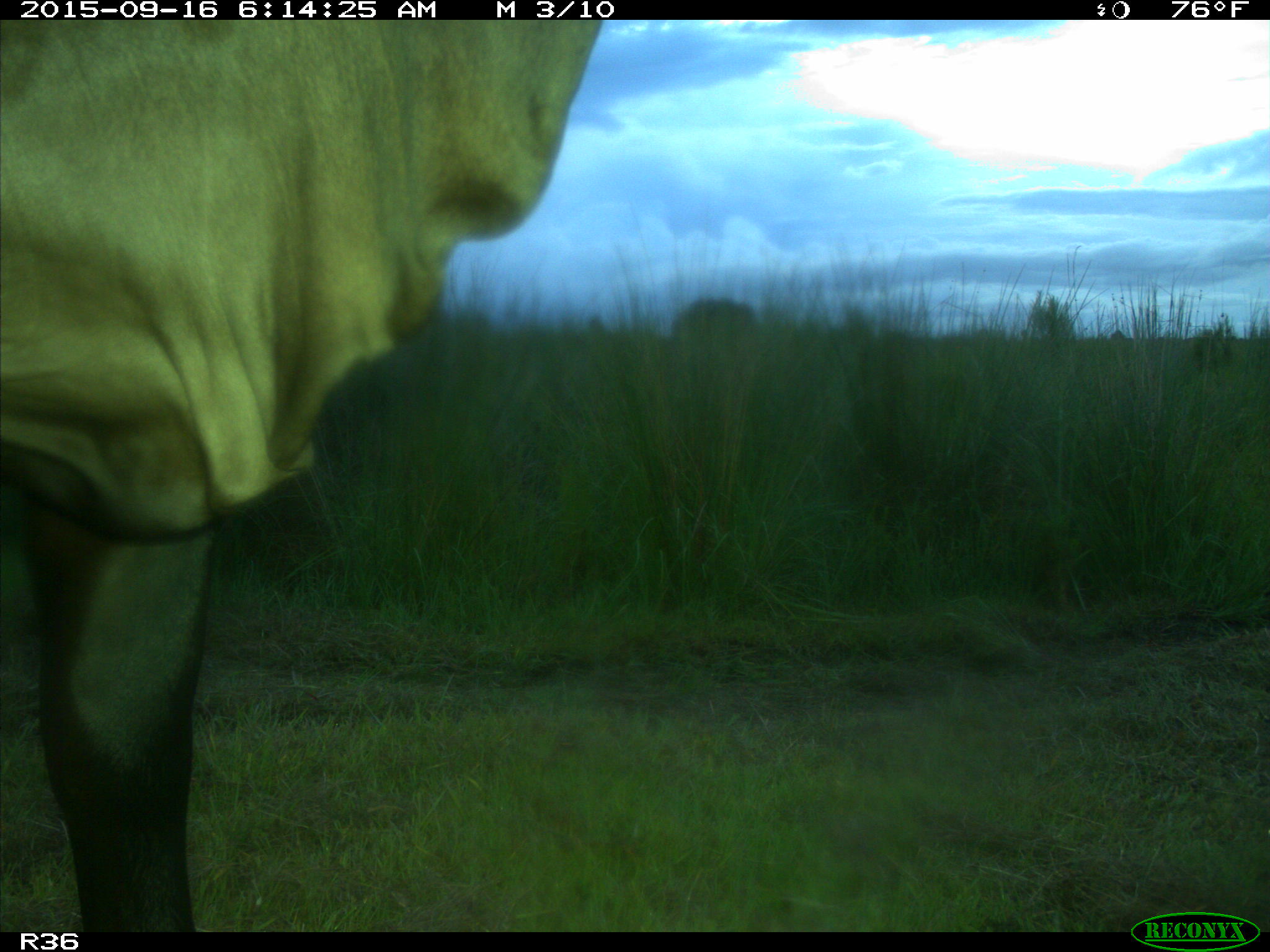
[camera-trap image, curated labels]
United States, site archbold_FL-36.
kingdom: Animalia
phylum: Chordata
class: Mammalia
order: Artiodactyla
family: Bovidae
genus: Bos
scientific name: Bos taurus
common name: domestic cow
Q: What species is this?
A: Bos taurus (domestic cow).